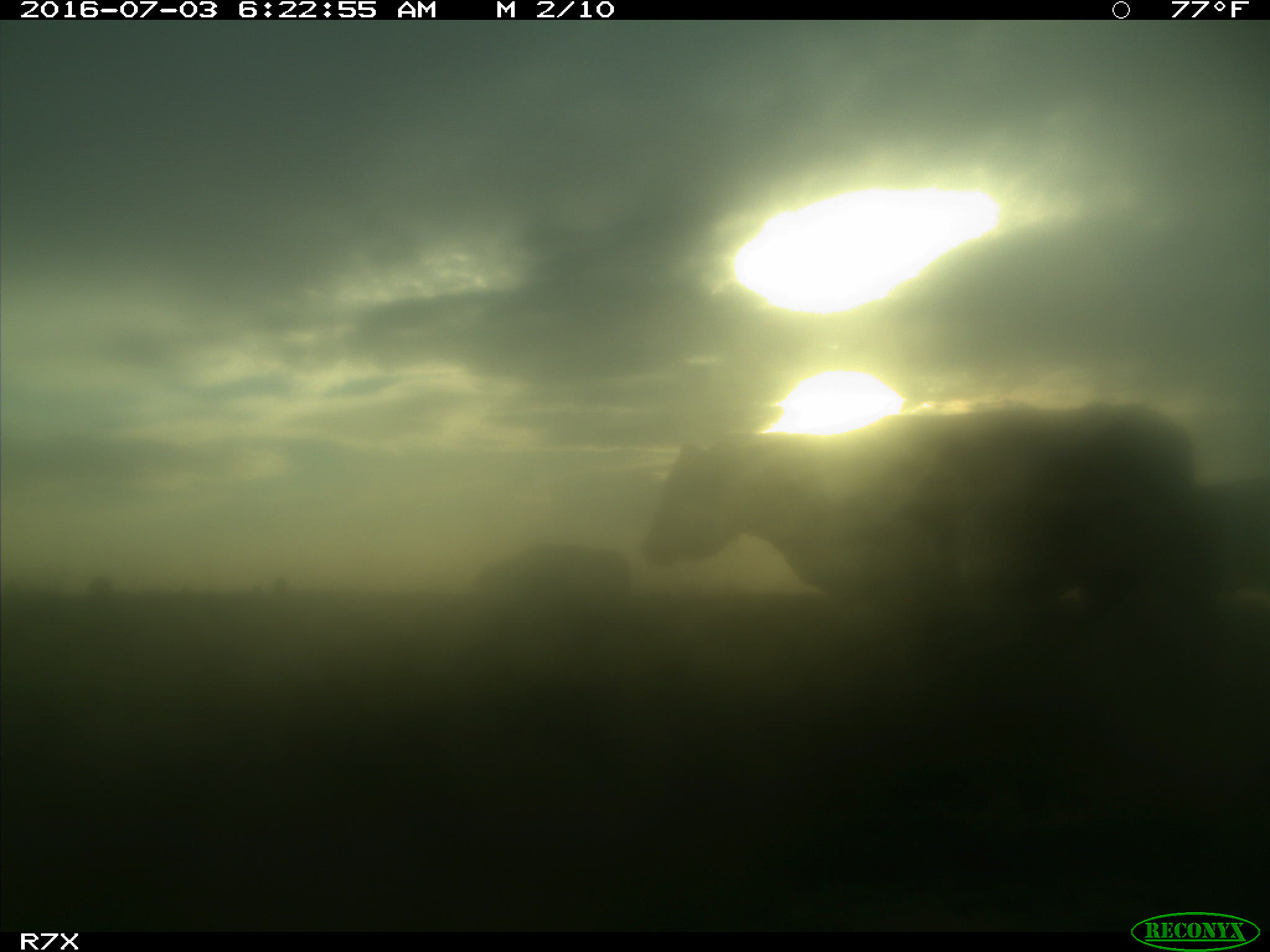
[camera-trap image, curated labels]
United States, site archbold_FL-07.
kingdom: Animalia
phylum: Chordata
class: Mammalia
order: Artiodactyla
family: Bovidae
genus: Bos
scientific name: Bos taurus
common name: domestic cow